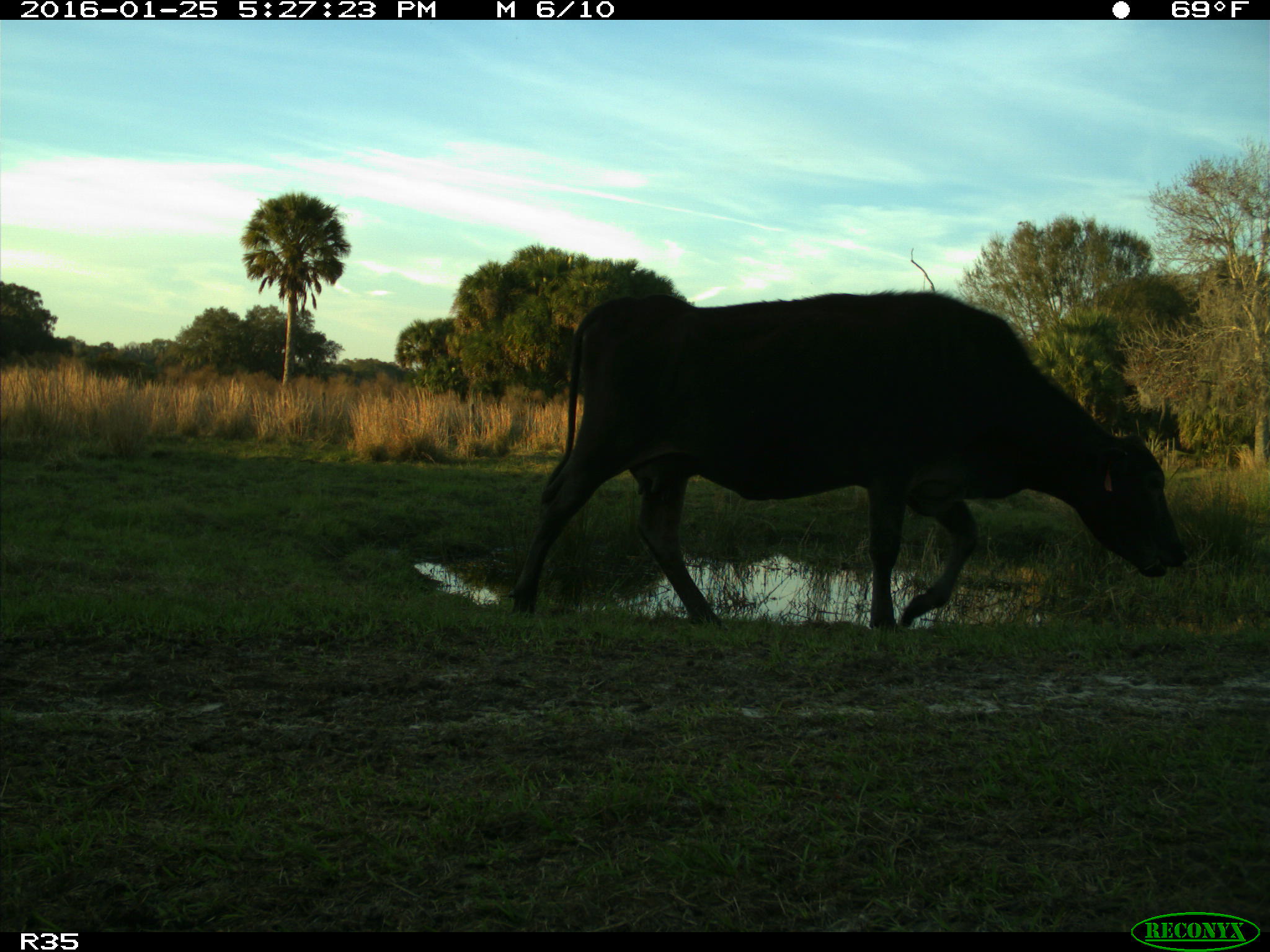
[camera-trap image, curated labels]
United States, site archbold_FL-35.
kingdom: Animalia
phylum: Chordata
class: Mammalia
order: Artiodactyla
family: Bovidae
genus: Bos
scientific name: Bos taurus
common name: domestic cow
Bos taurus (domestic cow).